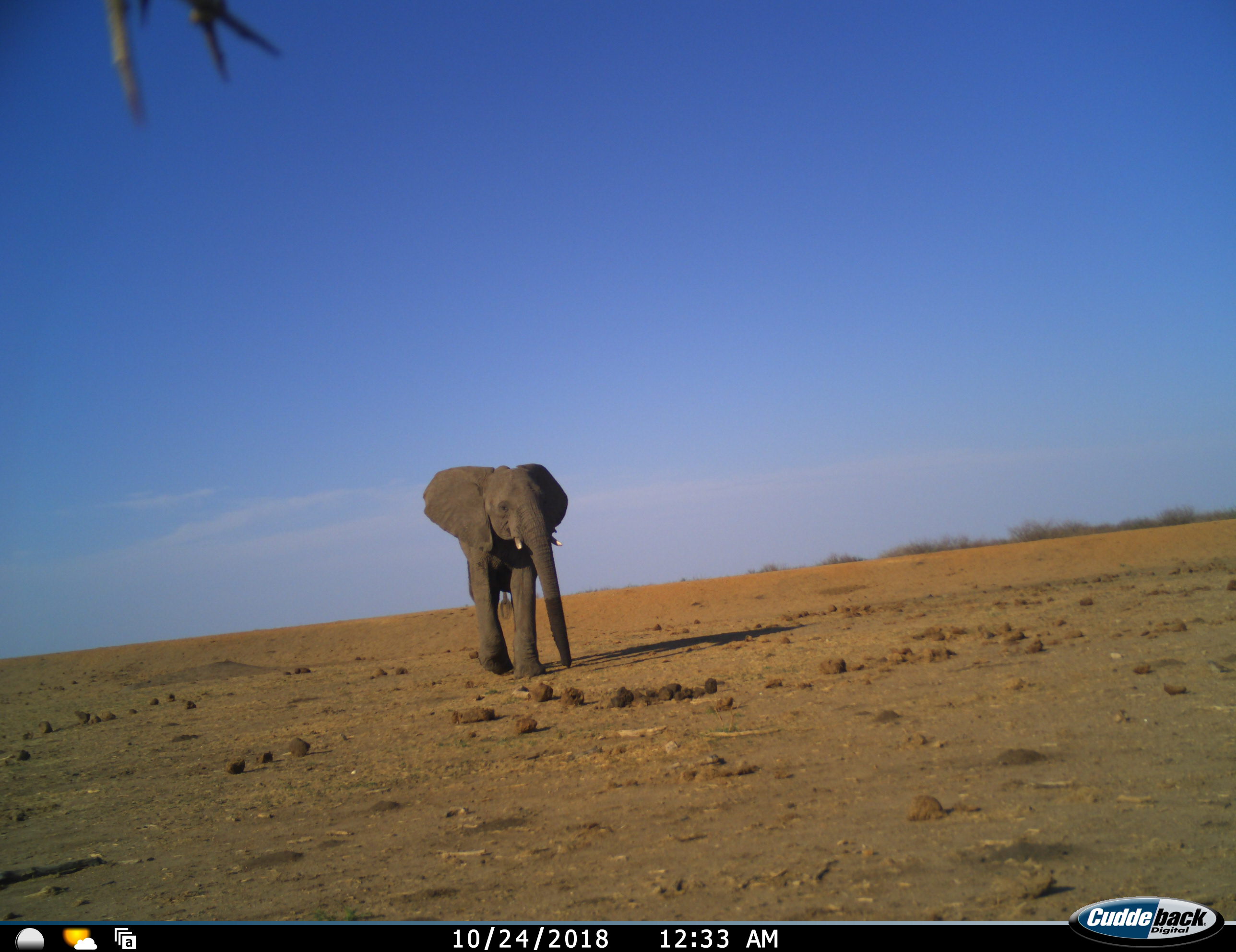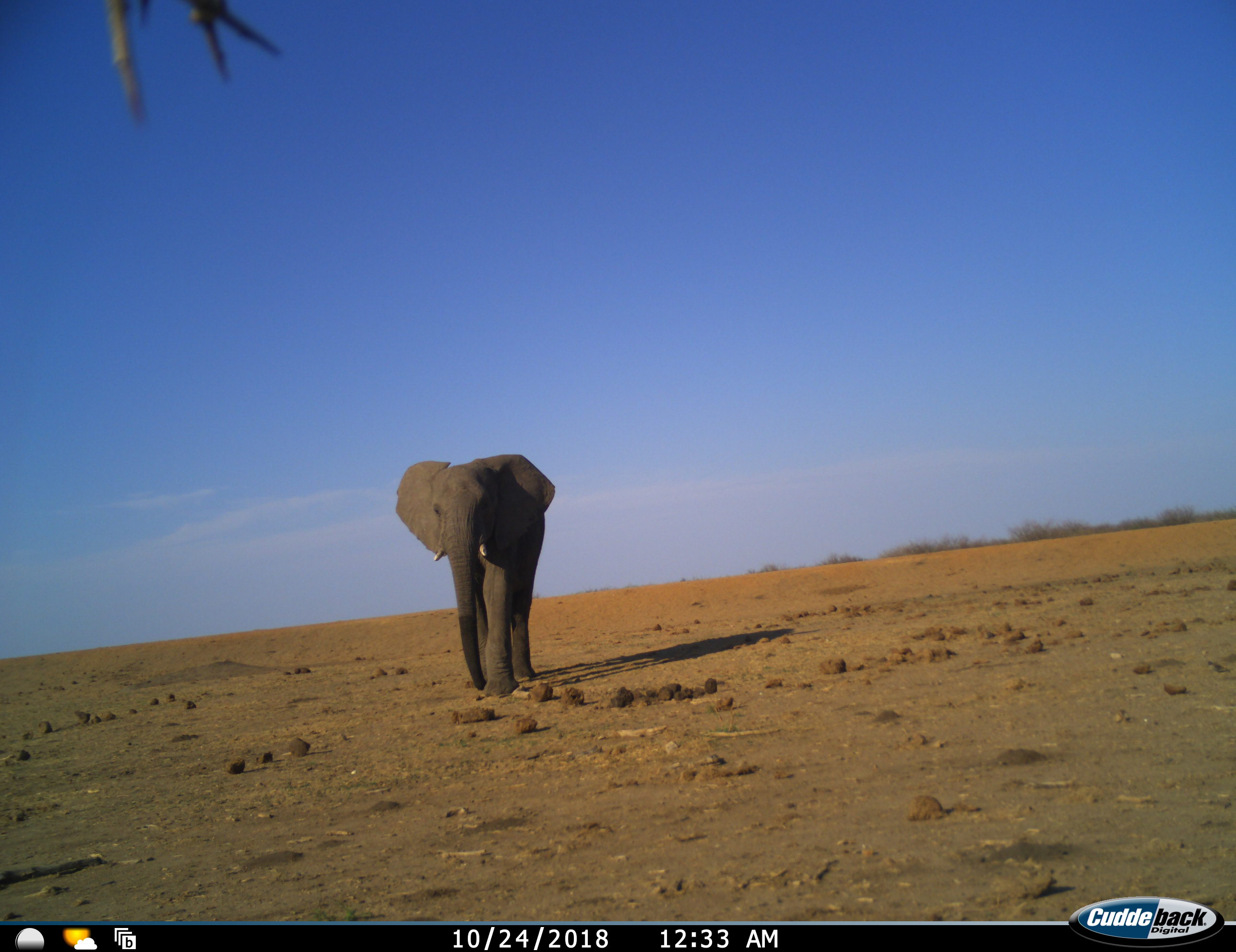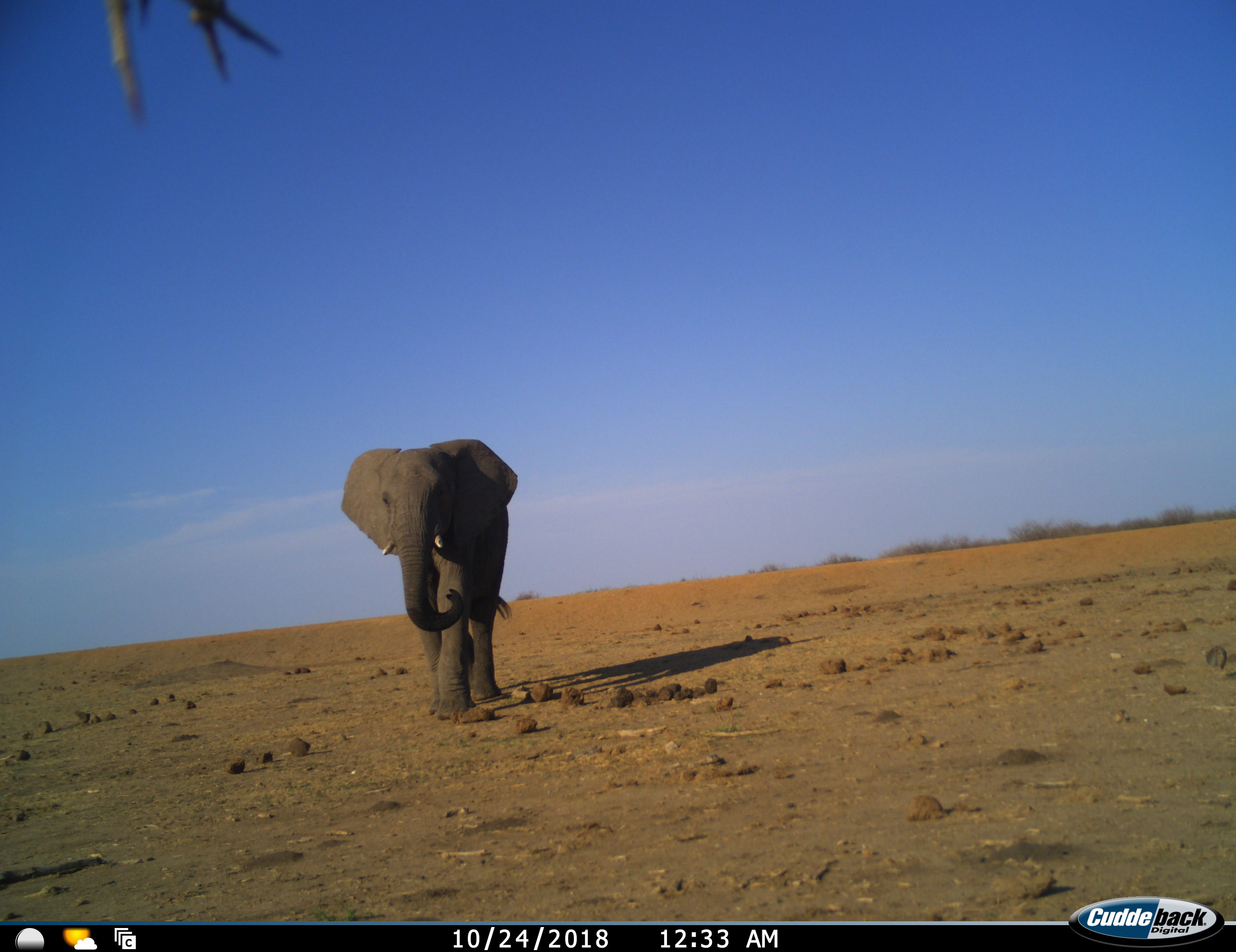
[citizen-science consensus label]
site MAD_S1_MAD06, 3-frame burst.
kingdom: Animalia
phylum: Chordata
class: Mammalia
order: Proboscidea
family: Elephantidae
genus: Loxodonta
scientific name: Loxodonta africana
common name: african bush elephant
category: elephant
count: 1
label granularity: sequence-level